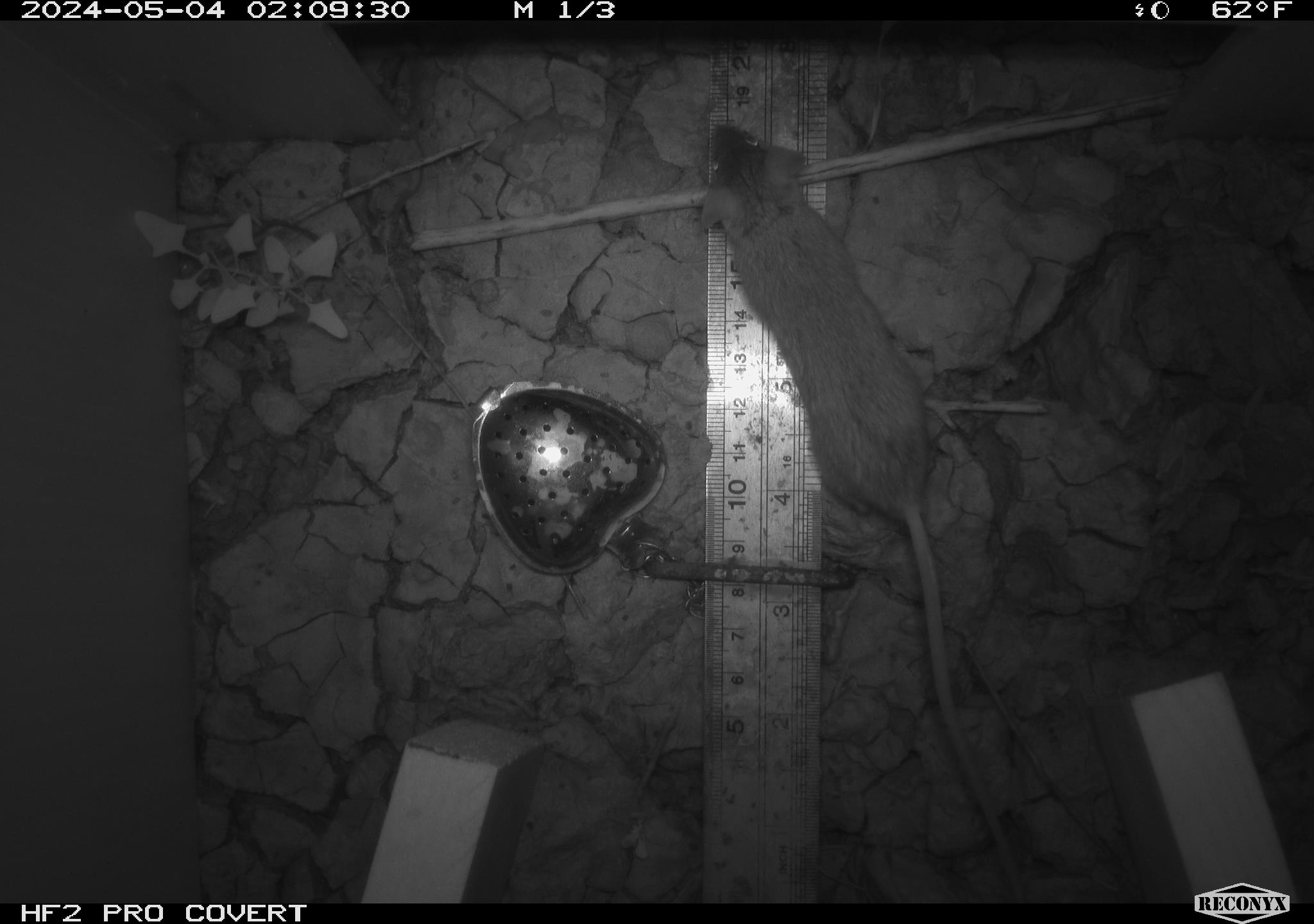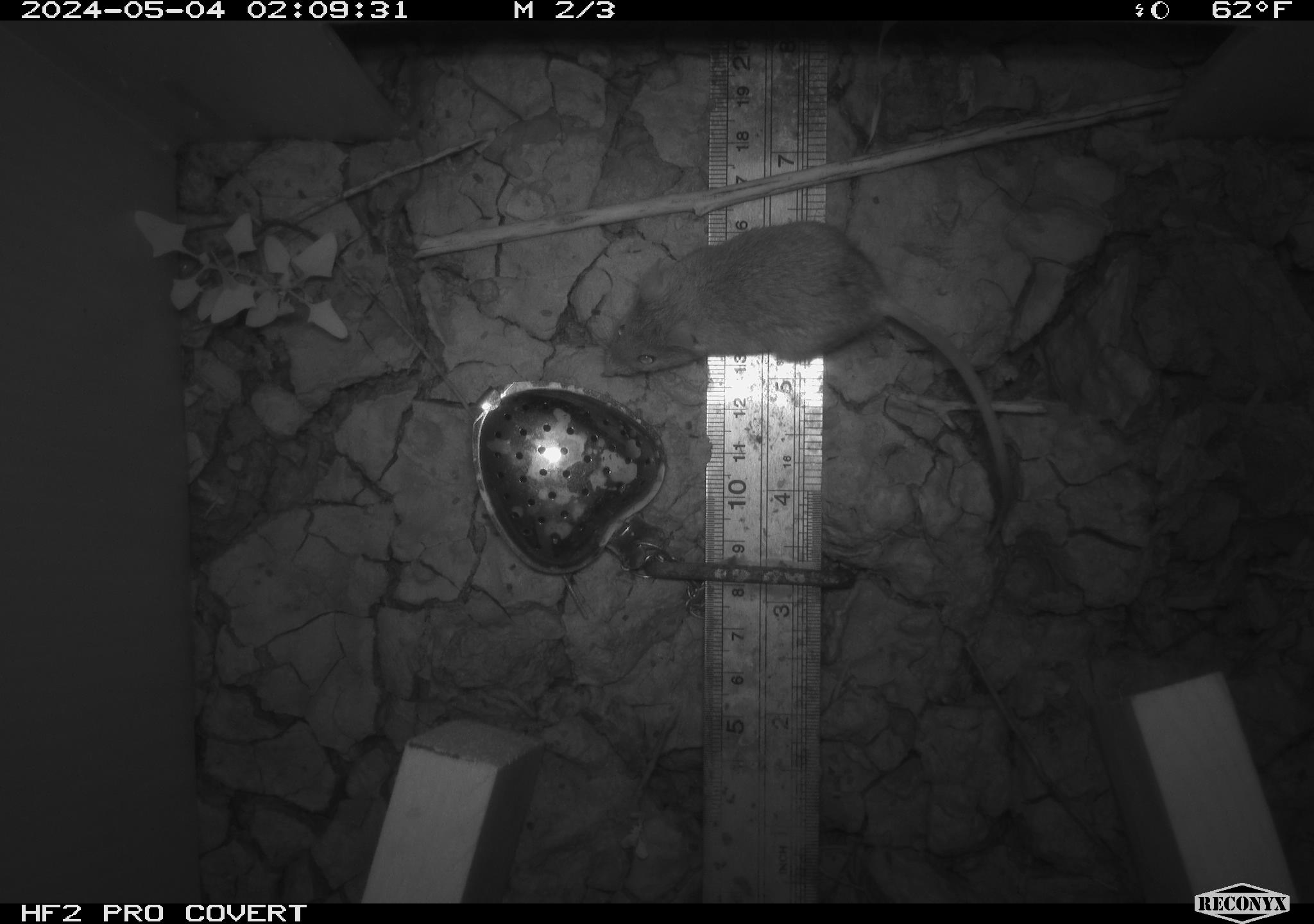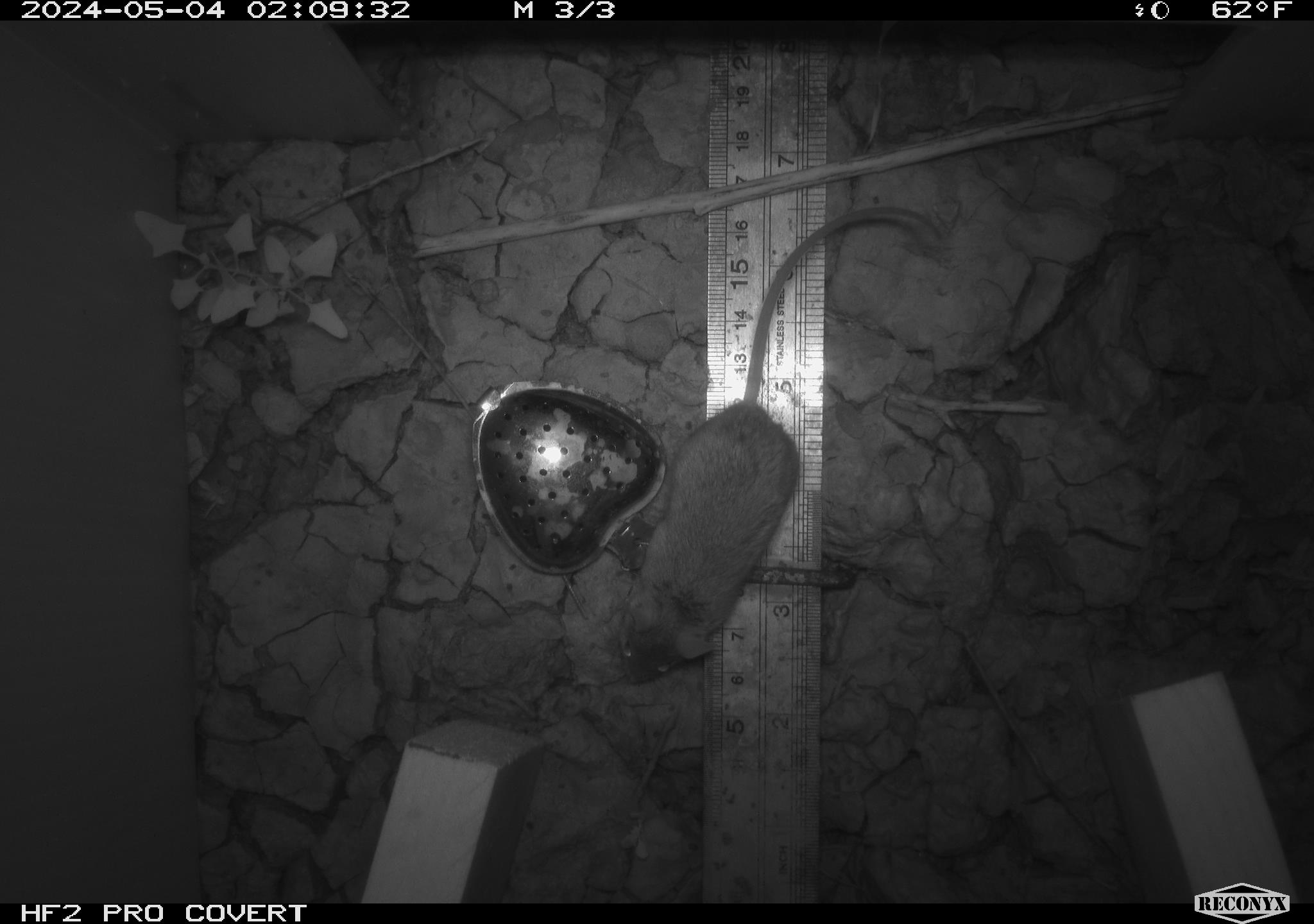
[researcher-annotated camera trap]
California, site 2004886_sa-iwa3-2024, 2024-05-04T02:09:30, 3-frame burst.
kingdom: Animalia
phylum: Chordata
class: Mammalia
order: Rodentia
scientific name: Rodentia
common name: mouse species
Mouse species (Rodentia).